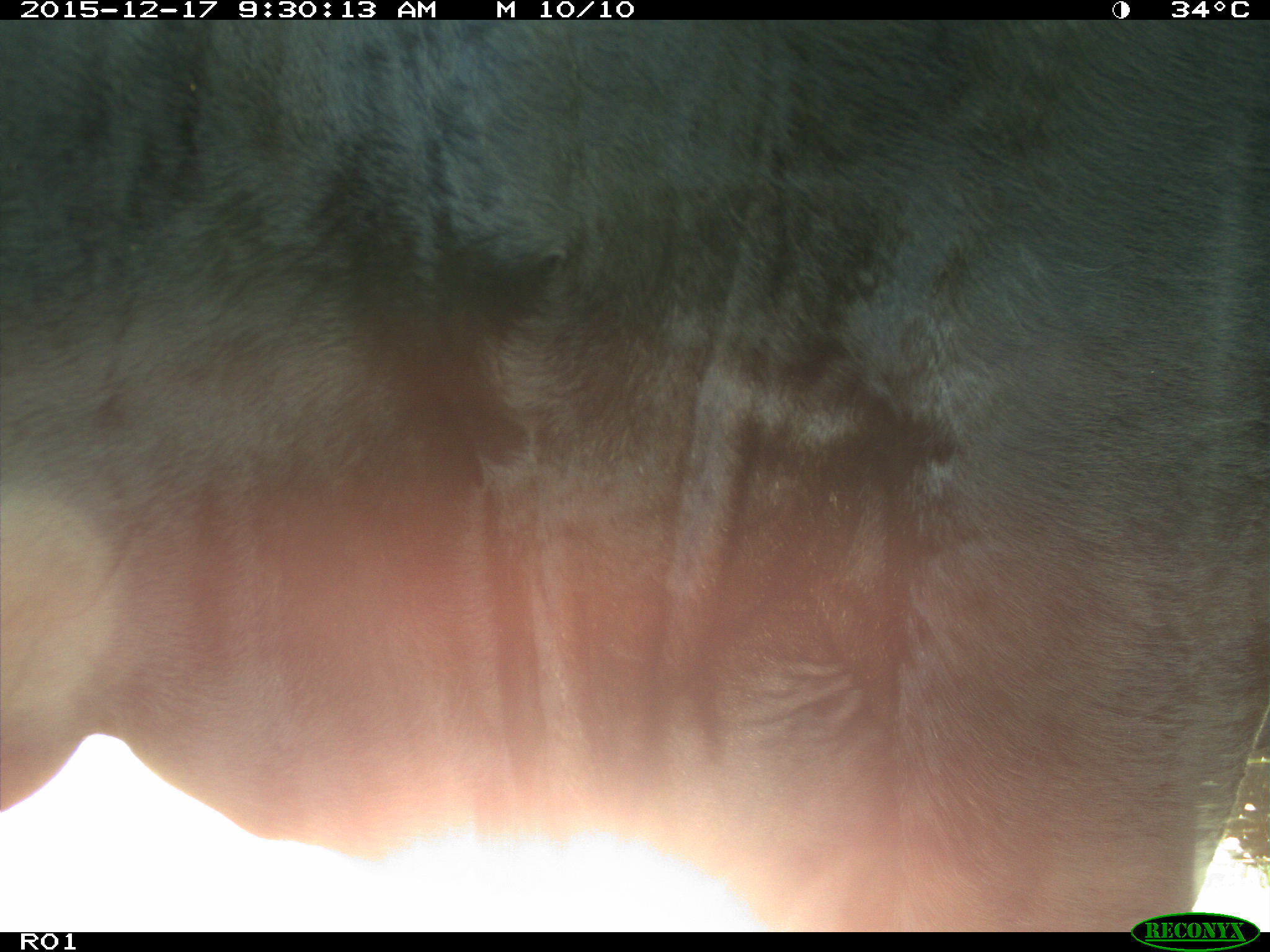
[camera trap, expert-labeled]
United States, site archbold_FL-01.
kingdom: Animalia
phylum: Chordata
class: Mammalia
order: Artiodactyla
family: Bovidae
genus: Bos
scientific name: Bos taurus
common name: domestic cow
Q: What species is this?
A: Bos taurus (domestic cow).